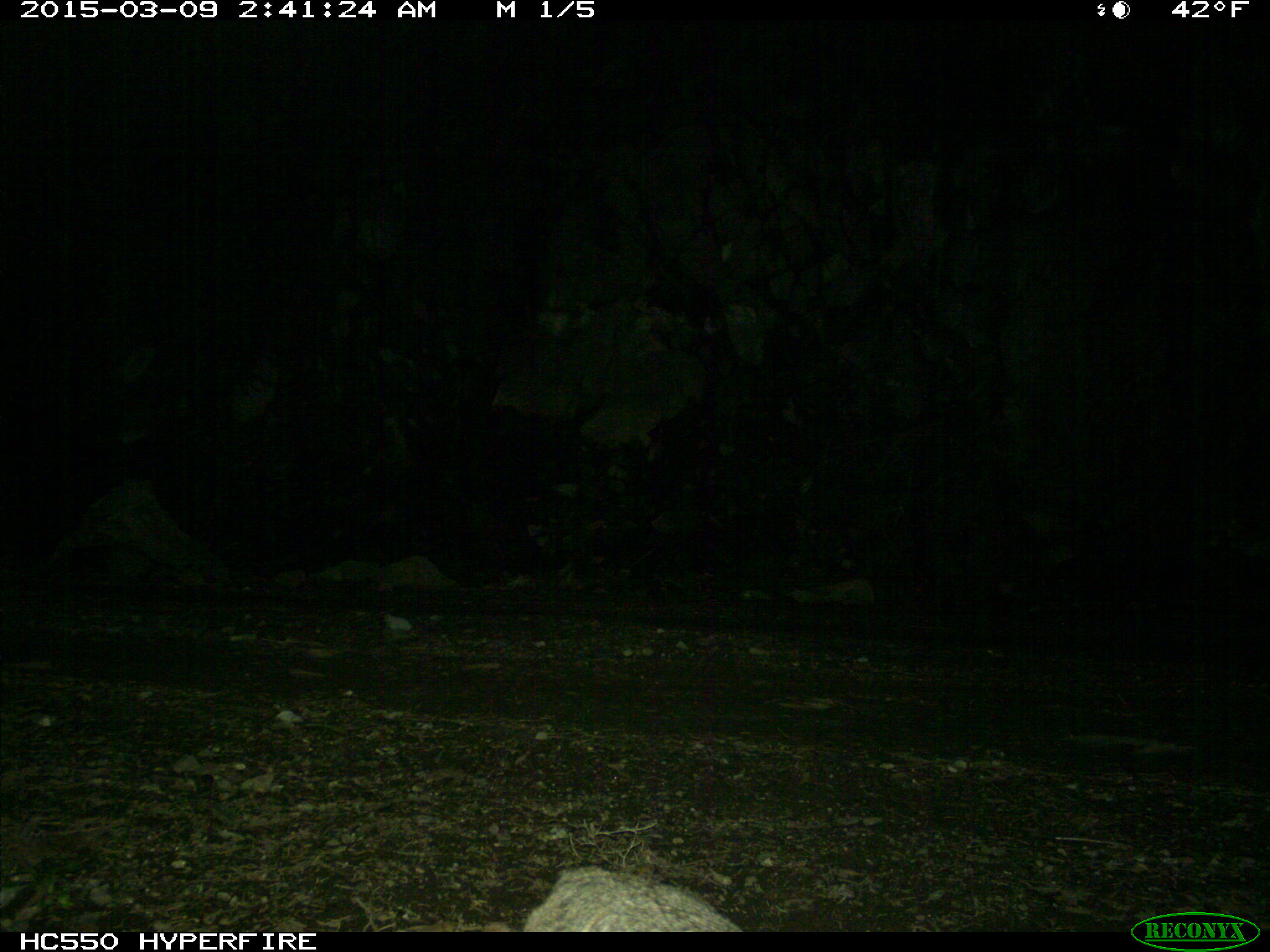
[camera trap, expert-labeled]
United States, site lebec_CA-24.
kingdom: Animalia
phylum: Chordata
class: Mammalia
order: Carnivora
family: Felidae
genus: Lynx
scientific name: Lynx rufus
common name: bobcat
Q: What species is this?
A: Lynx rufus (bobcat).